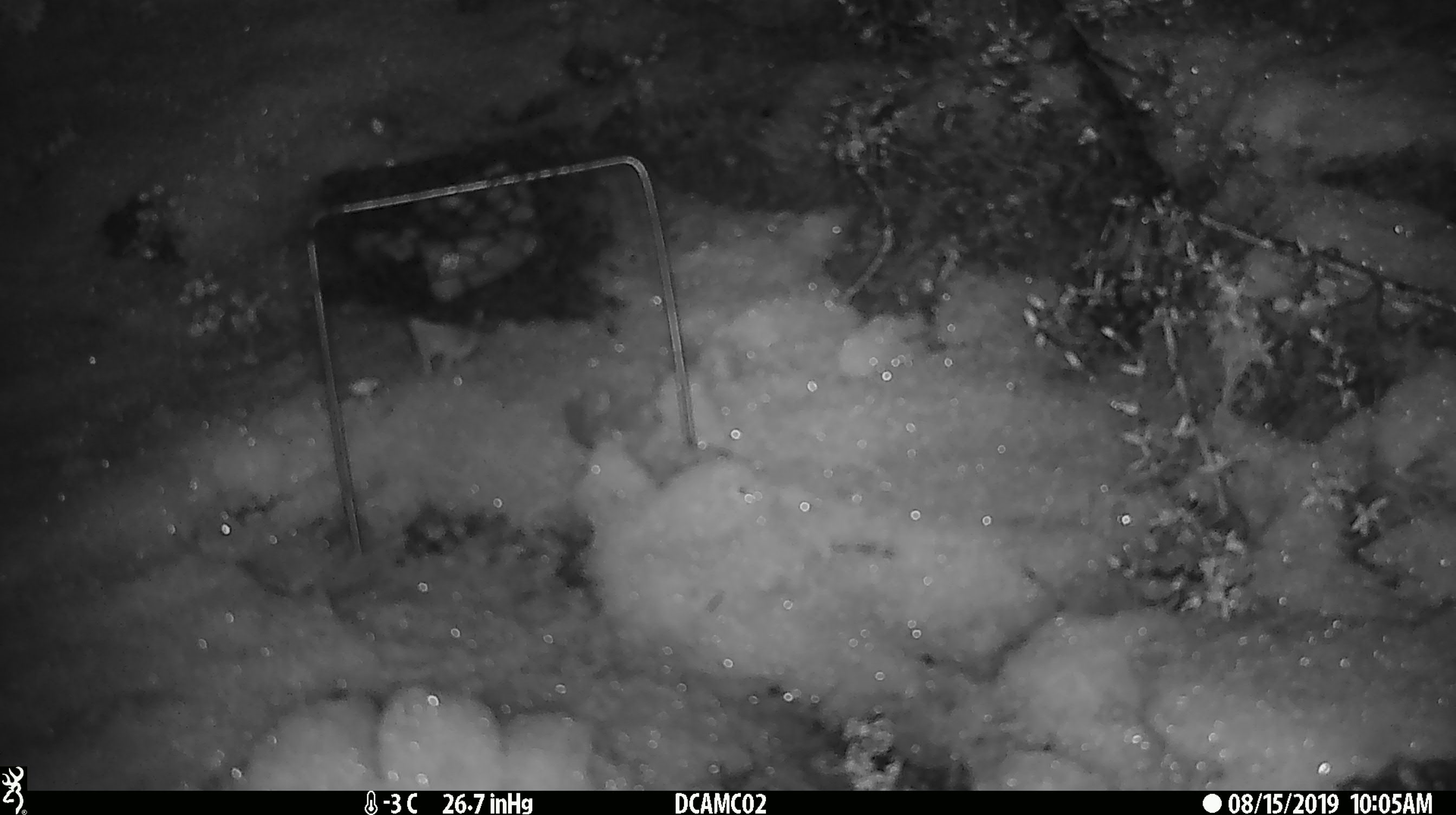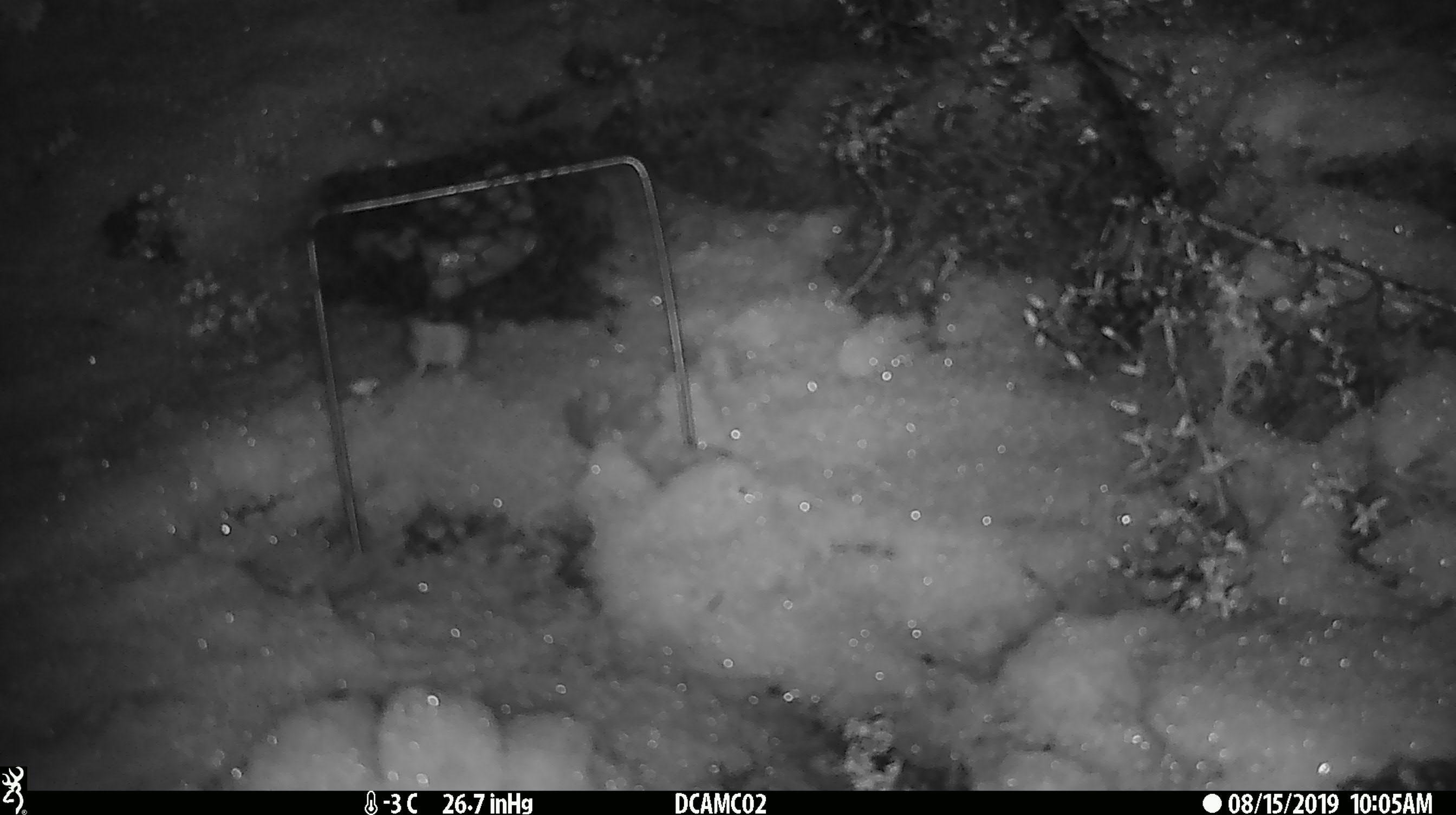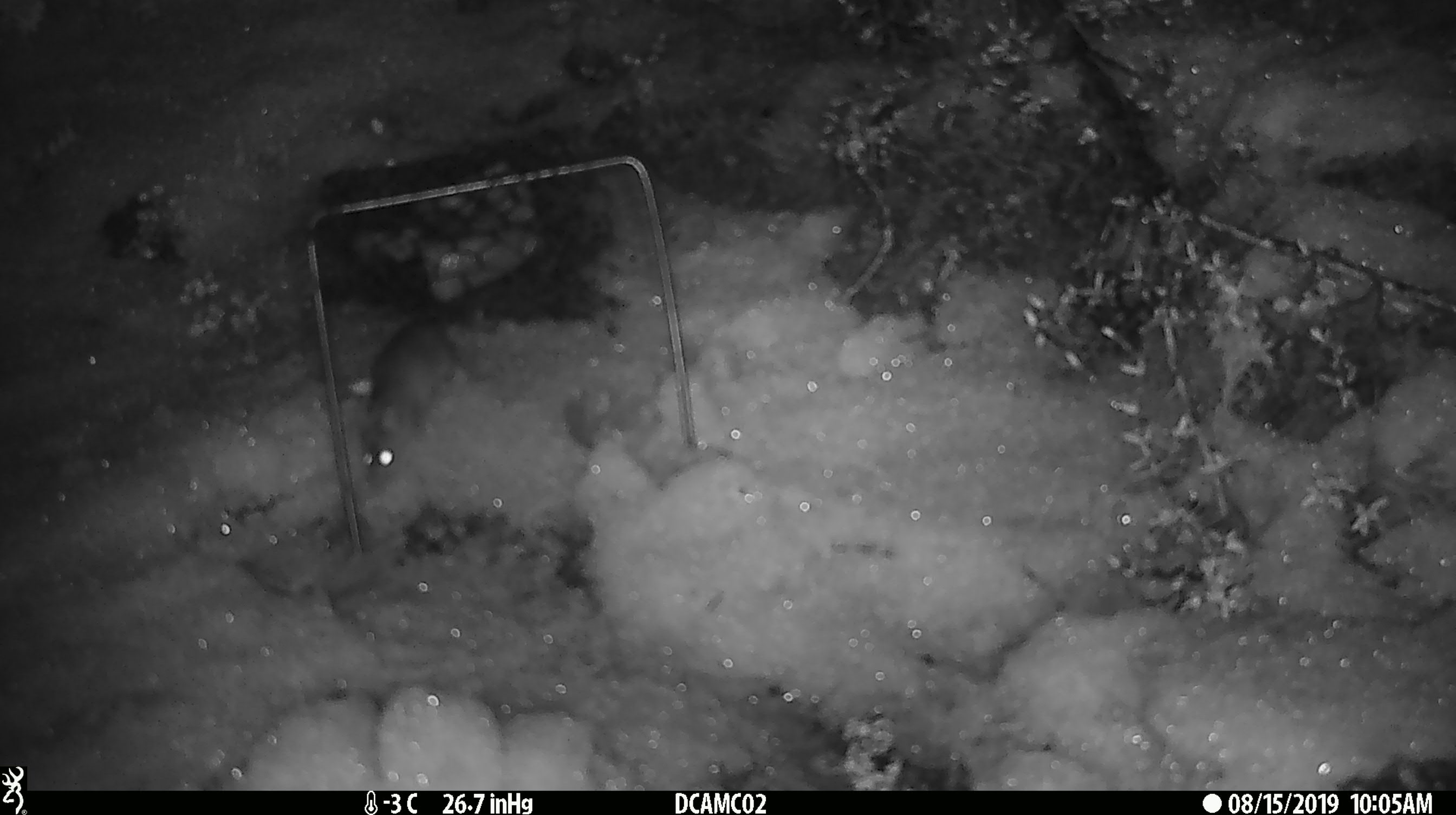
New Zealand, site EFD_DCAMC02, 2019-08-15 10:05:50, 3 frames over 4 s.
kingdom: Animalia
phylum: Chordata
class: Mammalia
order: Rodentia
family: Muridae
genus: Mus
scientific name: Mus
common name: mouse